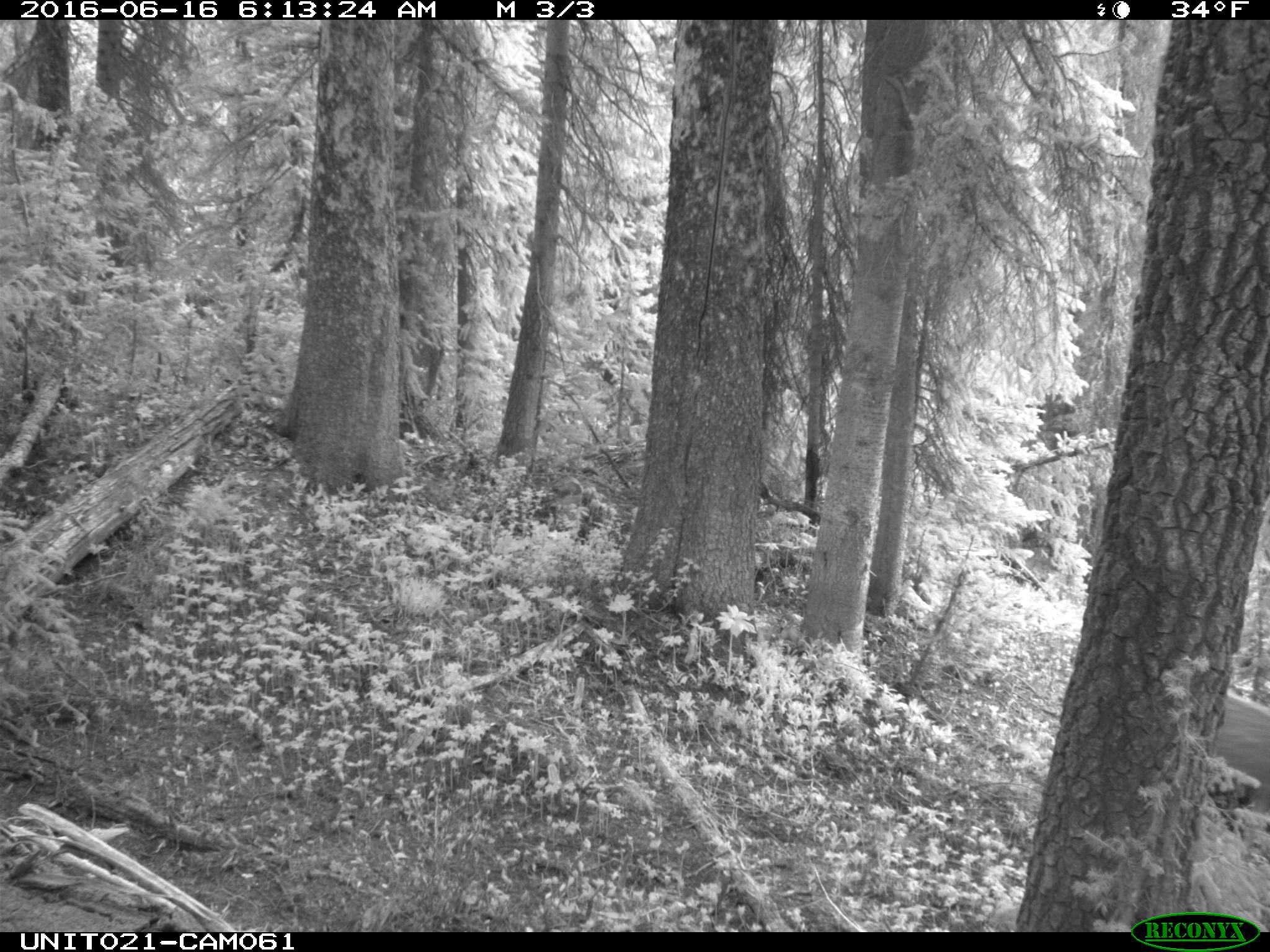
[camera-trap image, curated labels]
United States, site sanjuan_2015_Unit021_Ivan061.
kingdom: Animalia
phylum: Chordata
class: Mammalia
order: Artiodactyla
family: Cervidae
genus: Odocoileus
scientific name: Odocoileus hemionus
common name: mule deer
Odocoileus hemionus (mule deer).